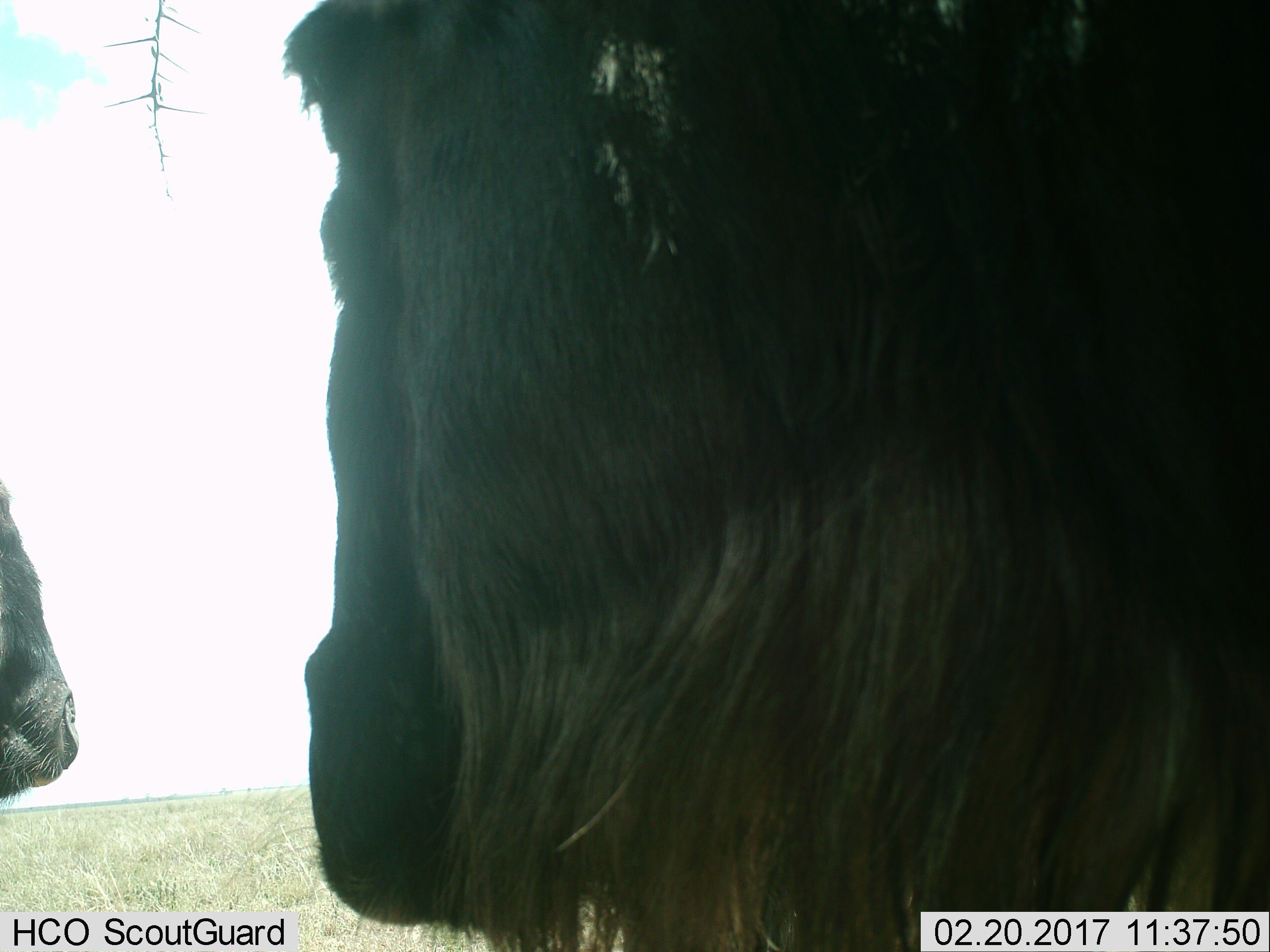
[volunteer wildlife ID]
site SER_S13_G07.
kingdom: Animalia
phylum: Chordata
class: Mammalia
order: Artiodactyla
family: Bovidae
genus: Connochaetes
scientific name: Connochaetes taurinus taurinus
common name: blue wildebeest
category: wildebeestblue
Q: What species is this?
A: Wildebeestblue (blue wildebeest) (Connochaetes taurinus taurinus).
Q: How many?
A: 2.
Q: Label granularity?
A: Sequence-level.